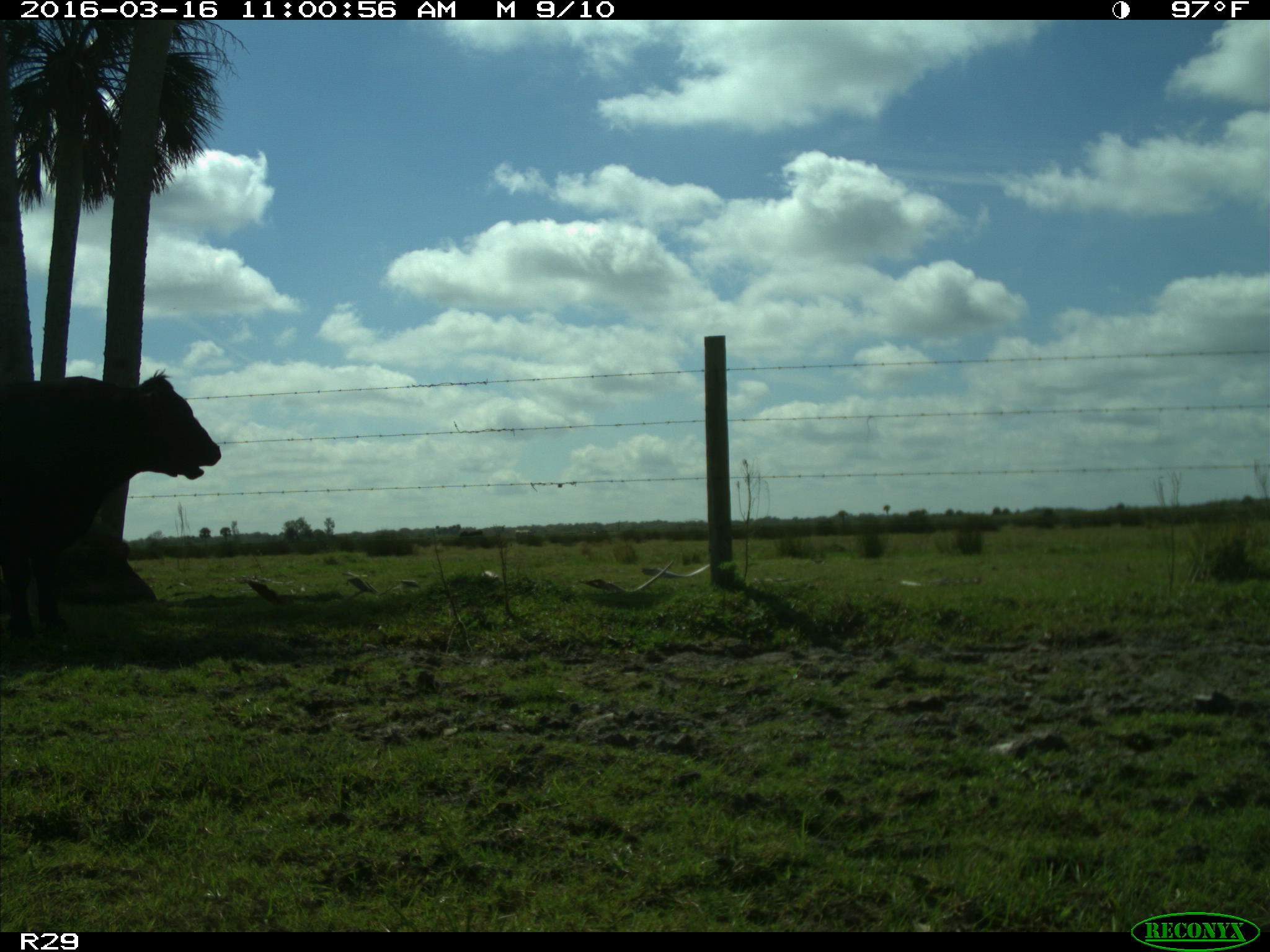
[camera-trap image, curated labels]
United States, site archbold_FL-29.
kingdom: Animalia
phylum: Chordata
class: Mammalia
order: Artiodactyla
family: Bovidae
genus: Bos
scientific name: Bos taurus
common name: domestic cow